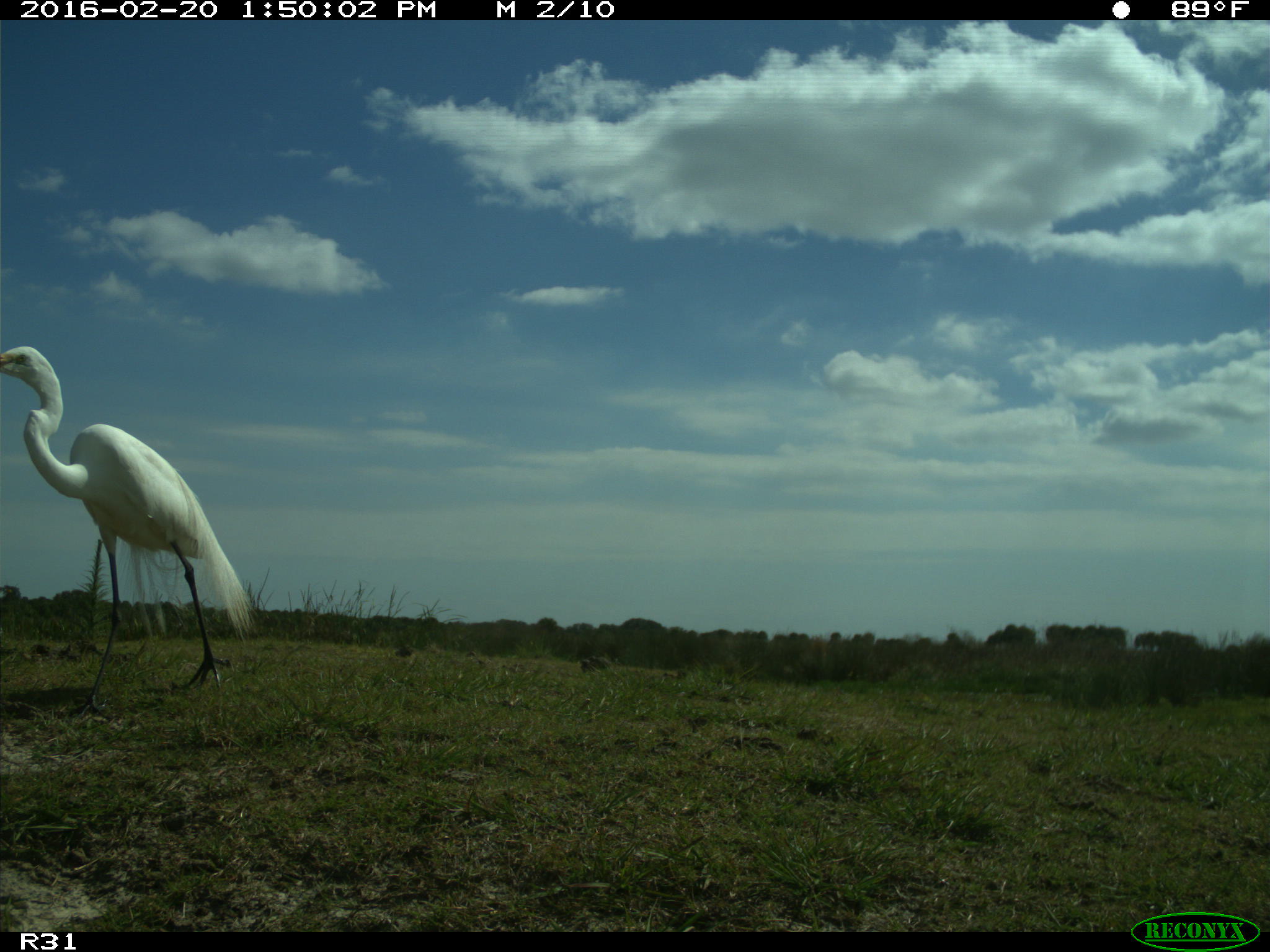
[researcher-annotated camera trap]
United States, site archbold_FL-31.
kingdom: Animalia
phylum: Chordata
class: Aves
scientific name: Aves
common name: birds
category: unidentified bird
Unidentified bird (birds) (Aves).